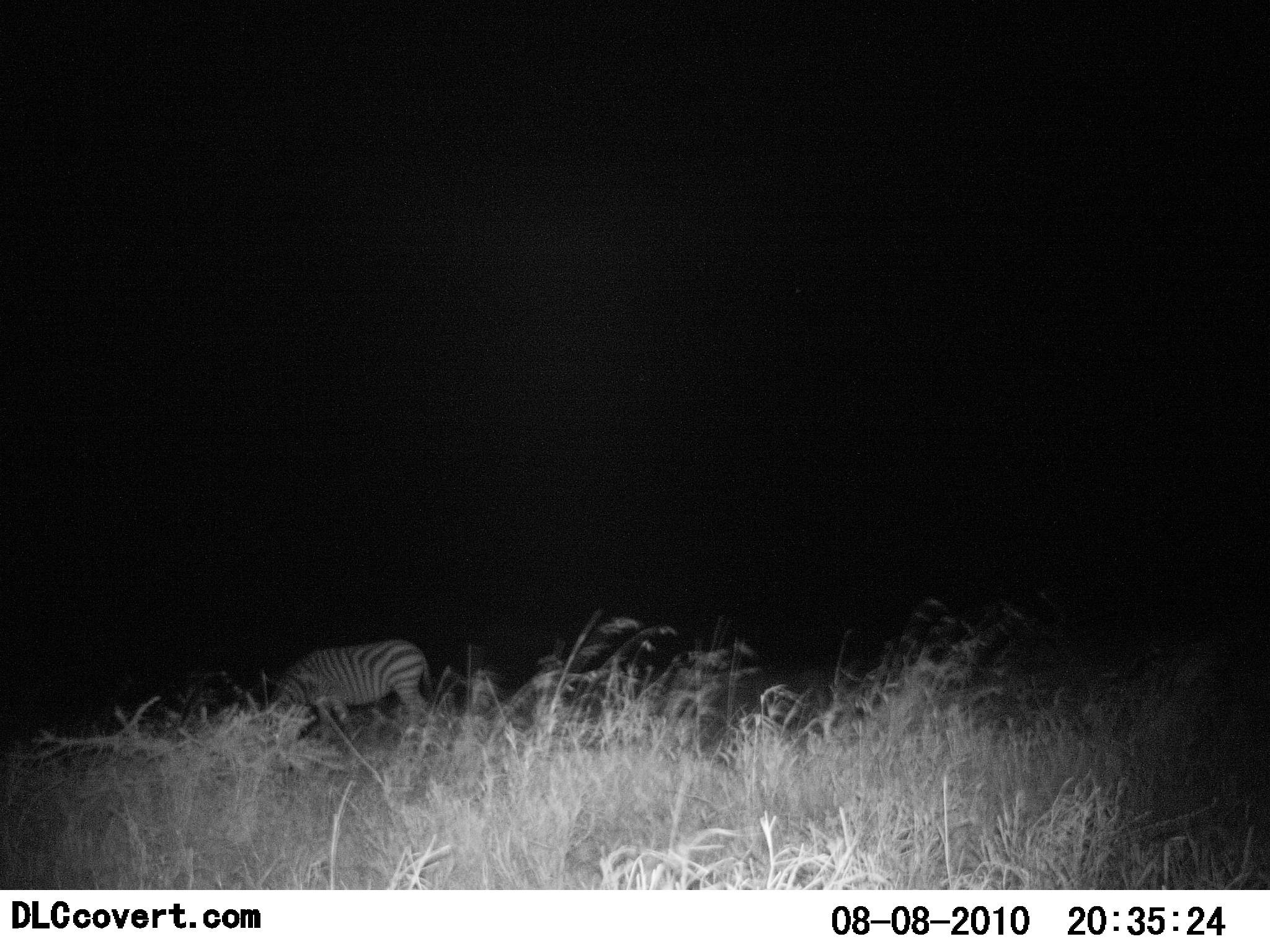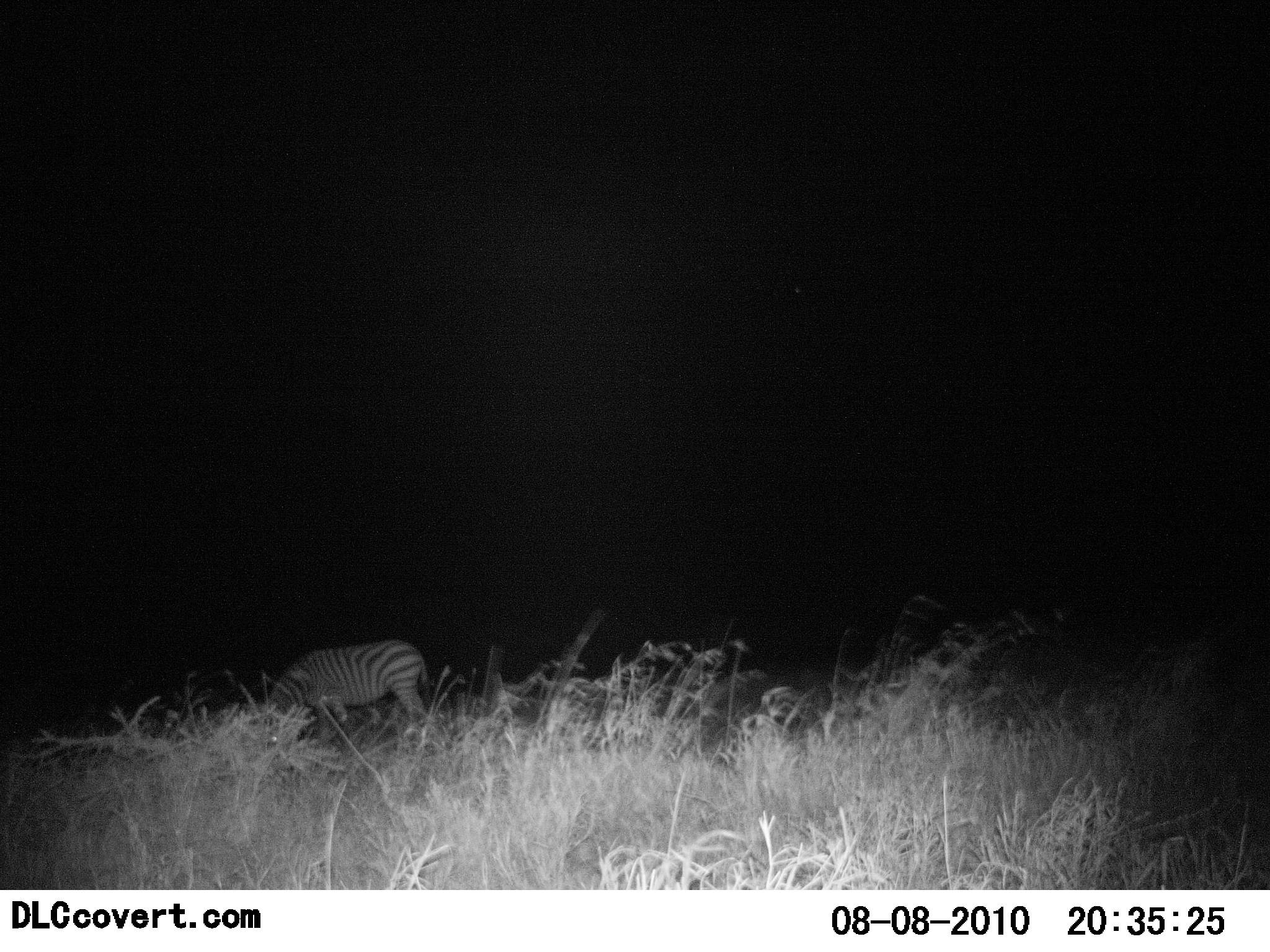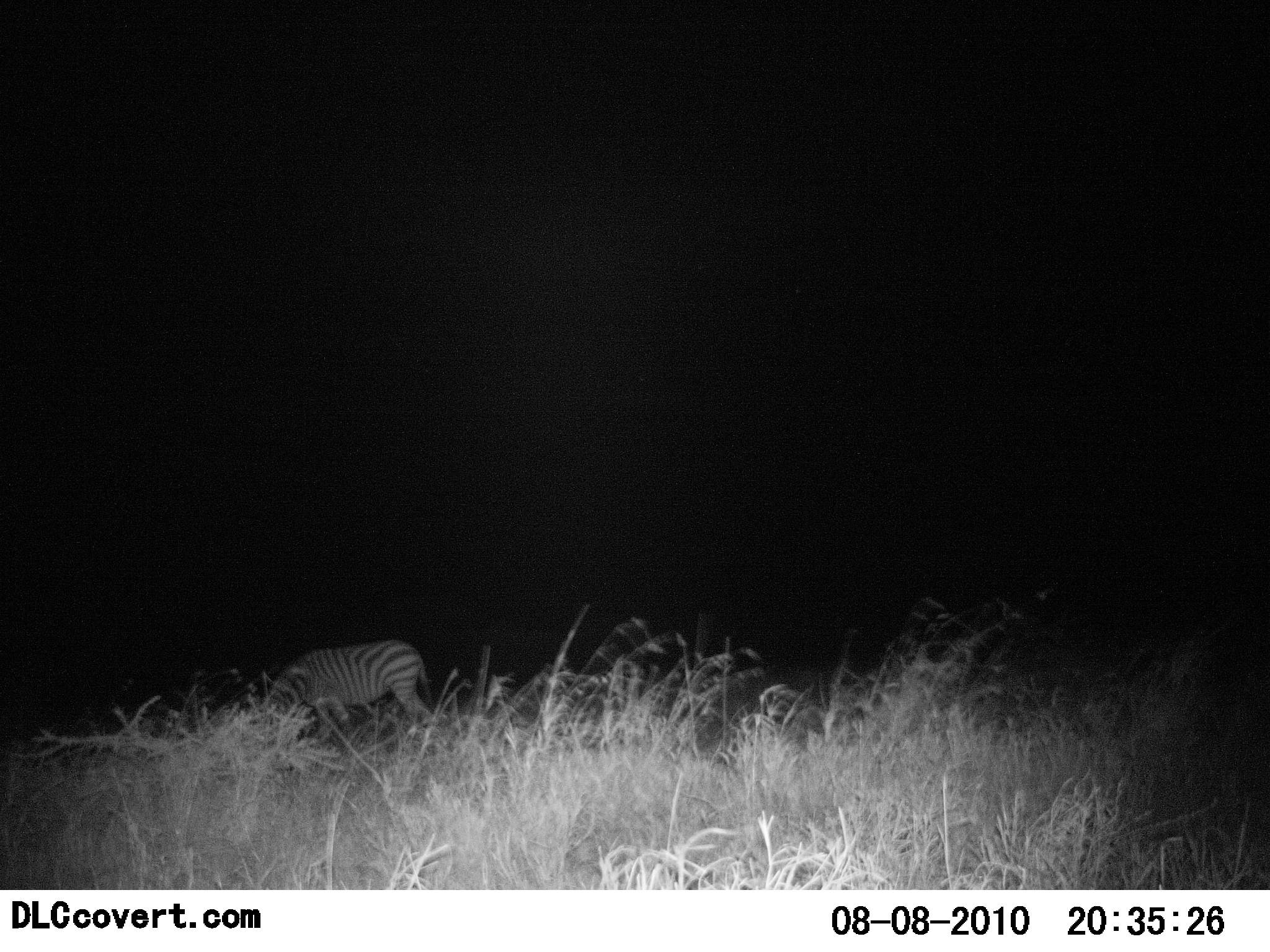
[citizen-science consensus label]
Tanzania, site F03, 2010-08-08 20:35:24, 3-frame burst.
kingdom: Animalia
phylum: Chordata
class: Mammalia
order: Perissodactyla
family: Equidae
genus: Equus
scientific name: Equus quagga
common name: plains zebra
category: zebra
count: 1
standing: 29%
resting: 0%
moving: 0%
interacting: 0%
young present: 0%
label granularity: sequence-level